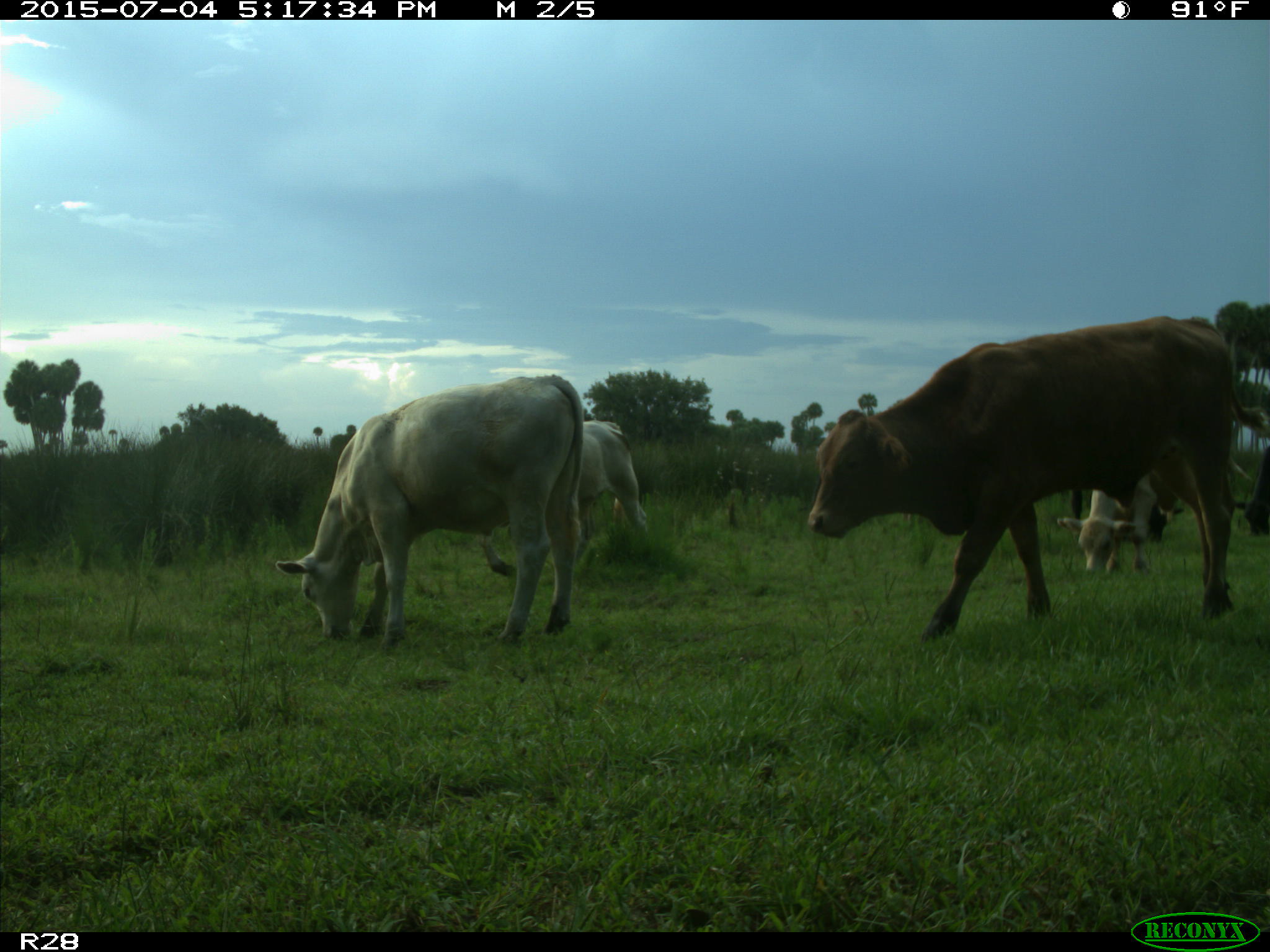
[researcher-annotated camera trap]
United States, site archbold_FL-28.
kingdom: Animalia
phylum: Chordata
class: Mammalia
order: Artiodactyla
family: Bovidae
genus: Bos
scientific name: Bos taurus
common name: domestic cow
Bos taurus (domestic cow).